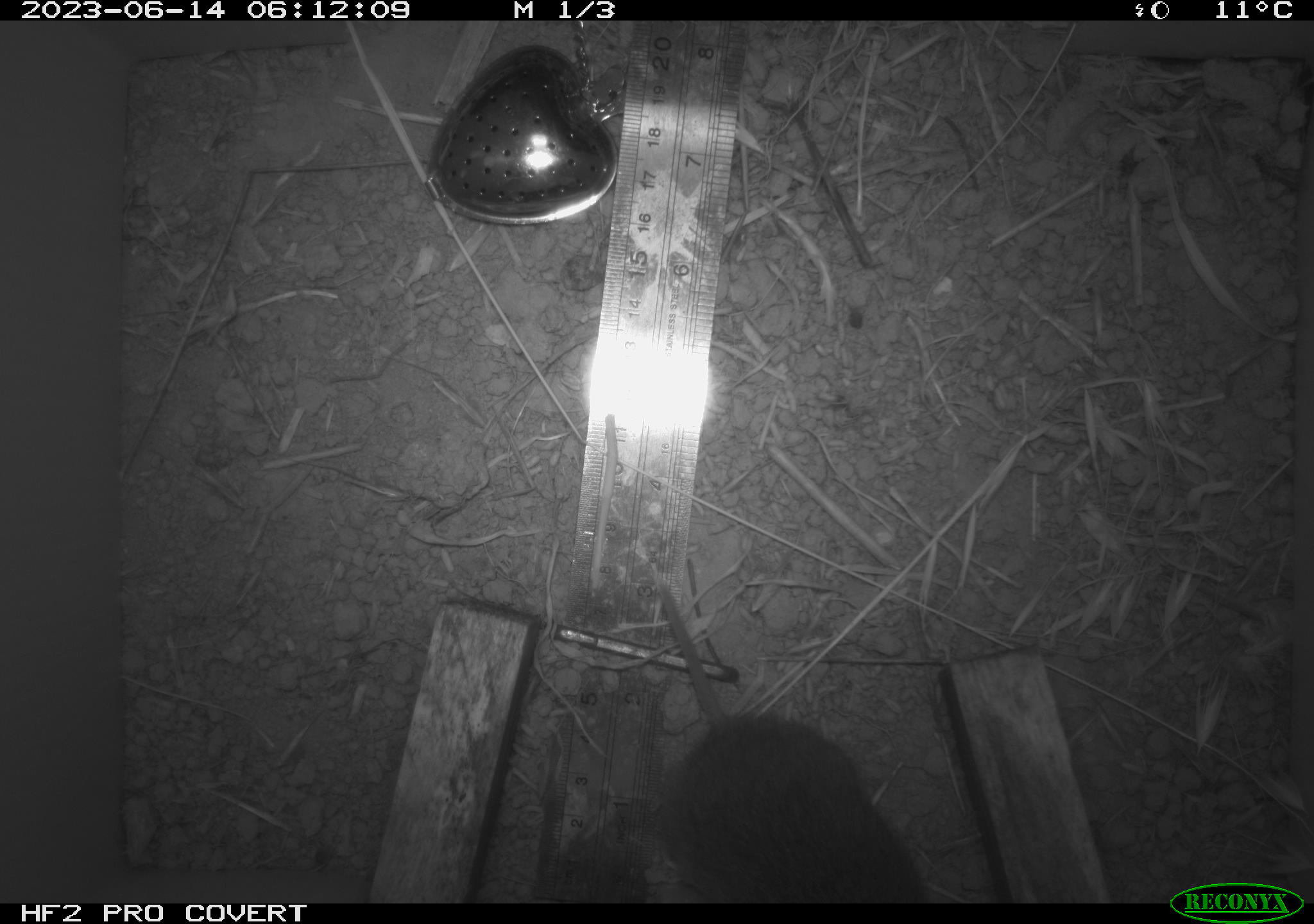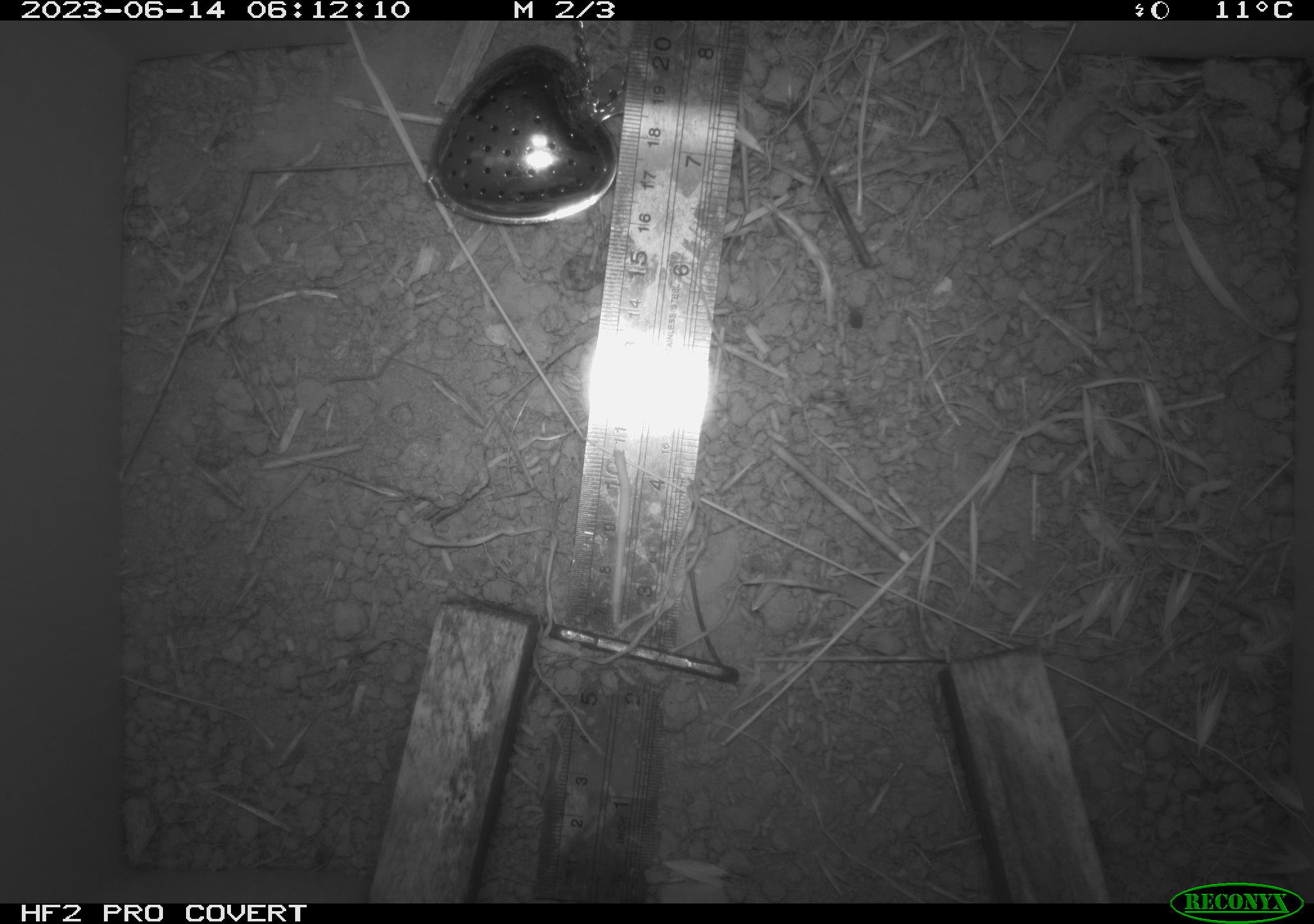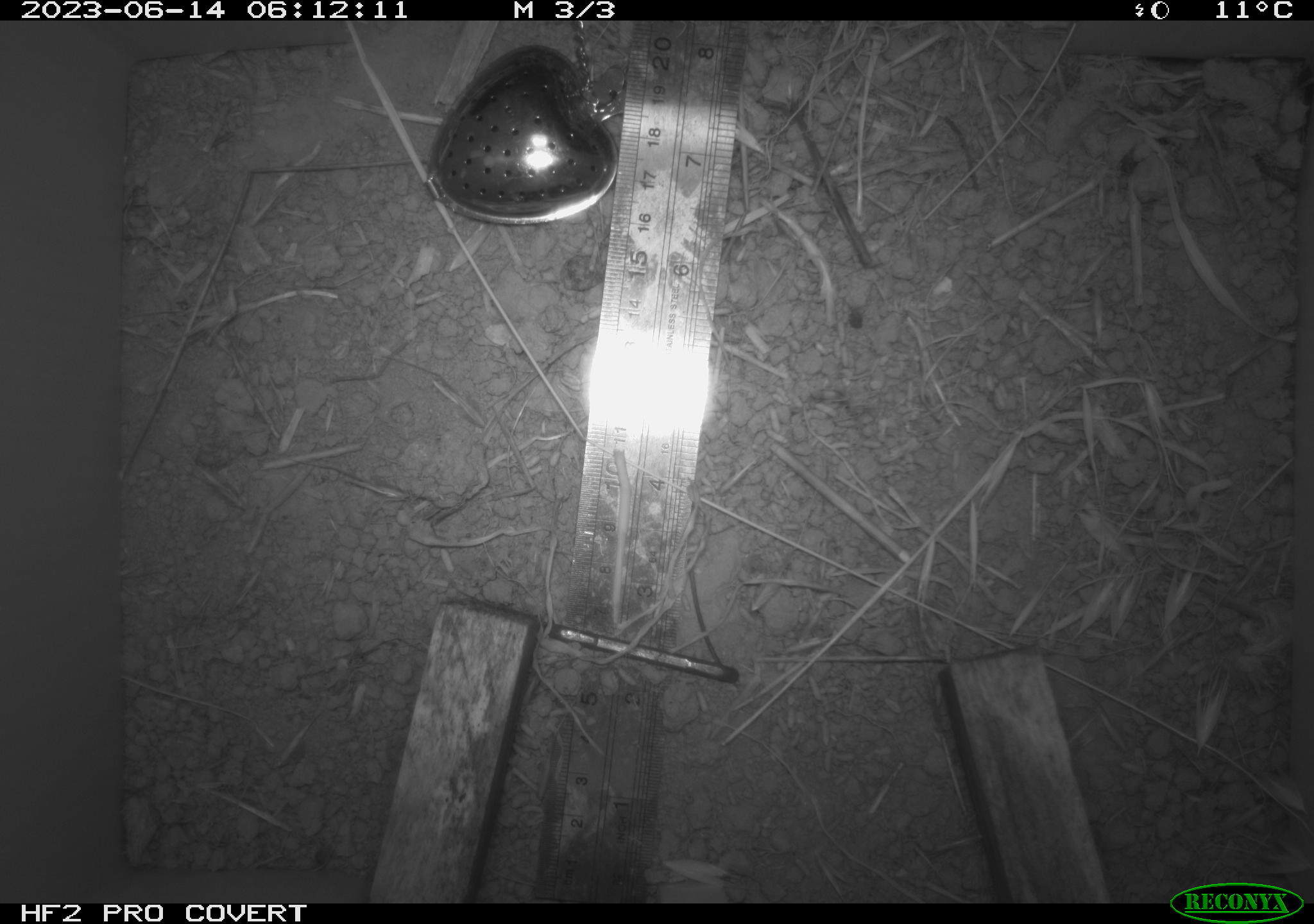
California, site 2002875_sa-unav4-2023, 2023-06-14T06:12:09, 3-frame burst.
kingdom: Animalia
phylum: Chordata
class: Mammalia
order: Rodentia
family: Cricetidae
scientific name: Arvicolinae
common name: voles, lemmings, and muskrats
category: arvicolinae subfamily